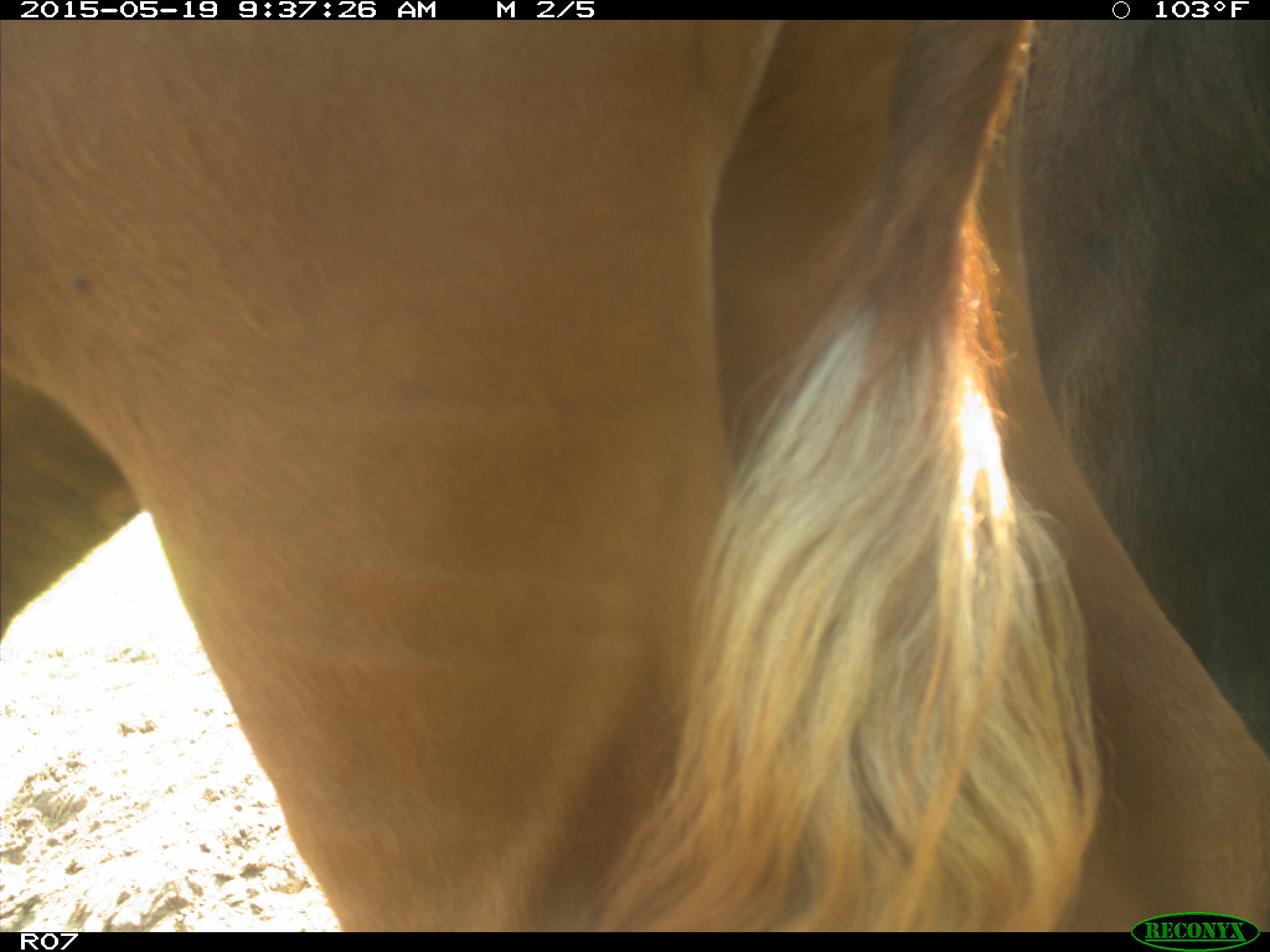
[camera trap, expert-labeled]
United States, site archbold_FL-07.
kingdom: Animalia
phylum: Chordata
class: Mammalia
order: Artiodactyla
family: Bovidae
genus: Bos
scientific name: Bos taurus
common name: domestic cow